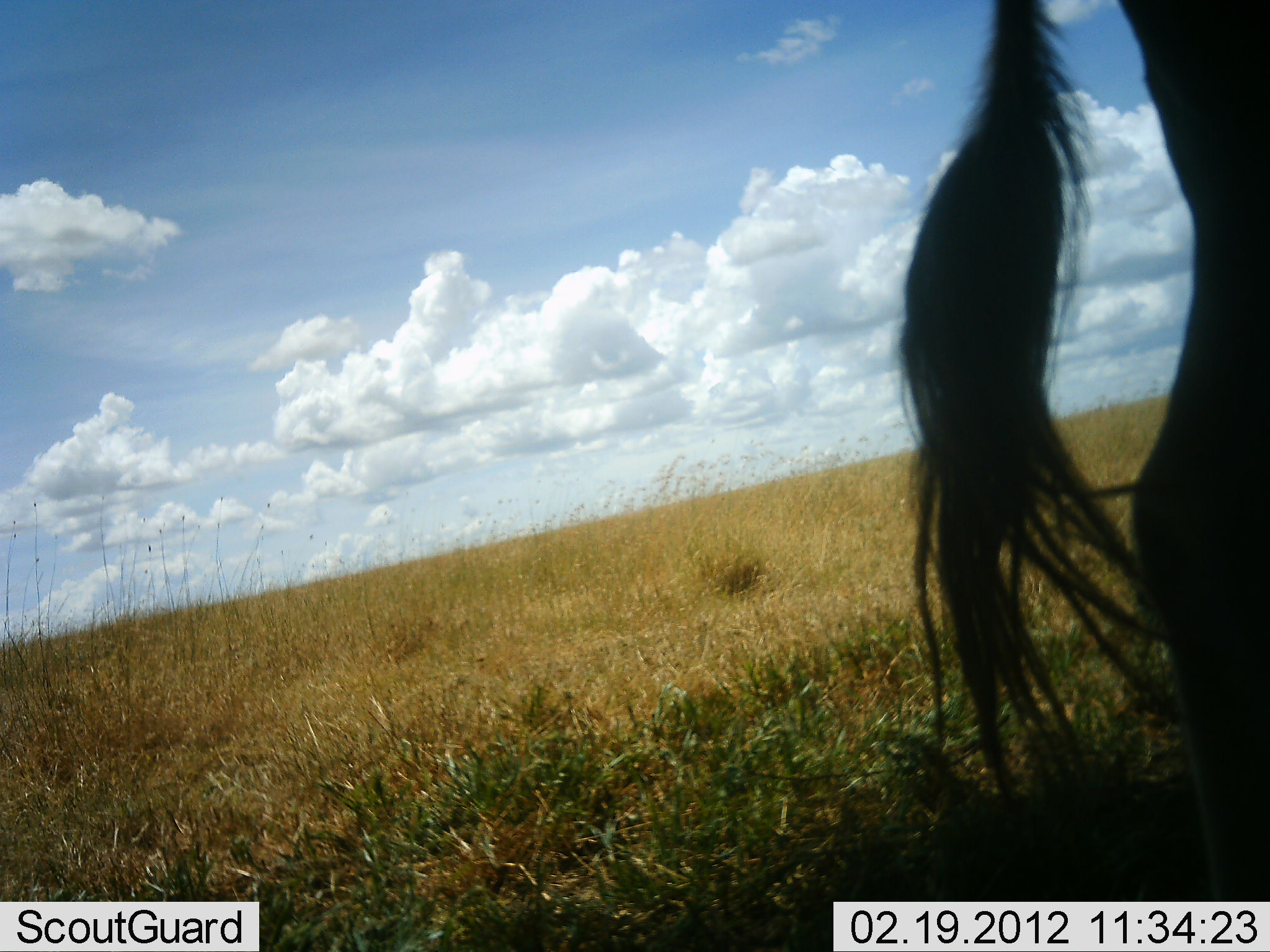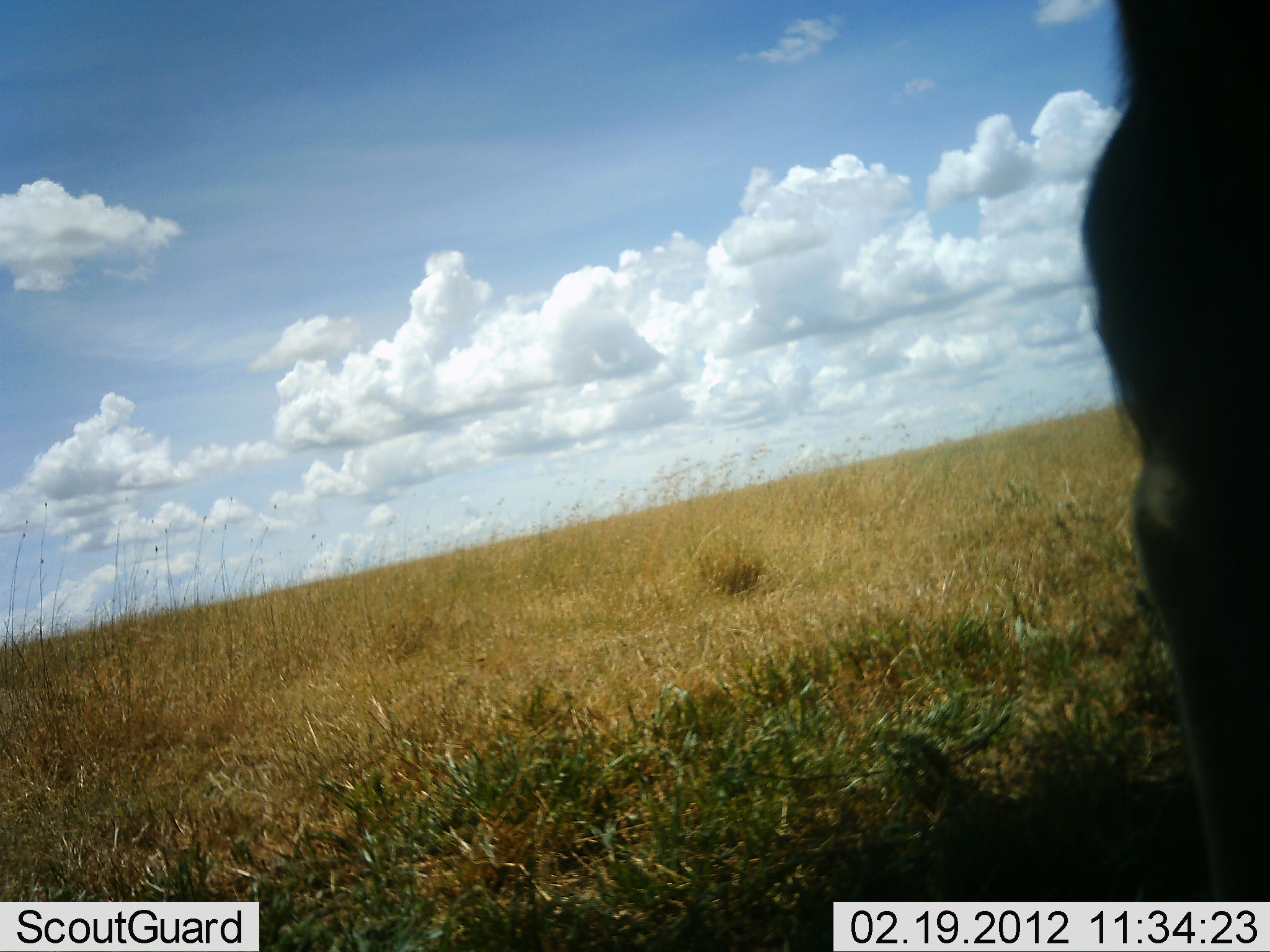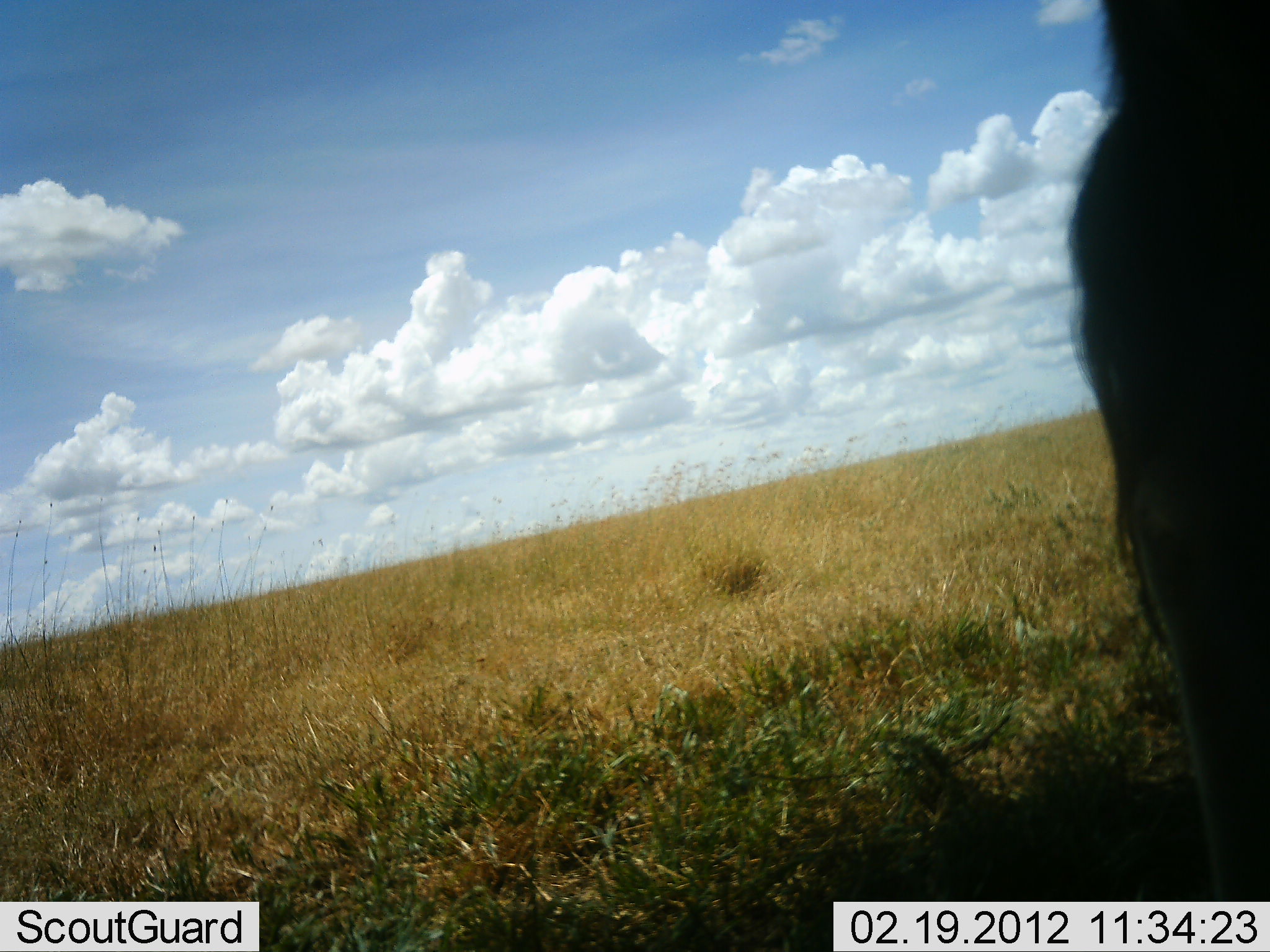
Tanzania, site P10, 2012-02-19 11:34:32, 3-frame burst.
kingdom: Animalia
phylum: Chordata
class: Mammalia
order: Artiodactyla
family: Bovidae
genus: Connochaetes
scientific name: Connochaetes taurinus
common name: blue wildebeest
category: wildebeest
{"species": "wildebeest (blue wildebeest) (Connochaetes taurinus)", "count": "1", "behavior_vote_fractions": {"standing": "100%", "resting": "0%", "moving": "0%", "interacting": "0%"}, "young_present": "0%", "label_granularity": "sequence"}